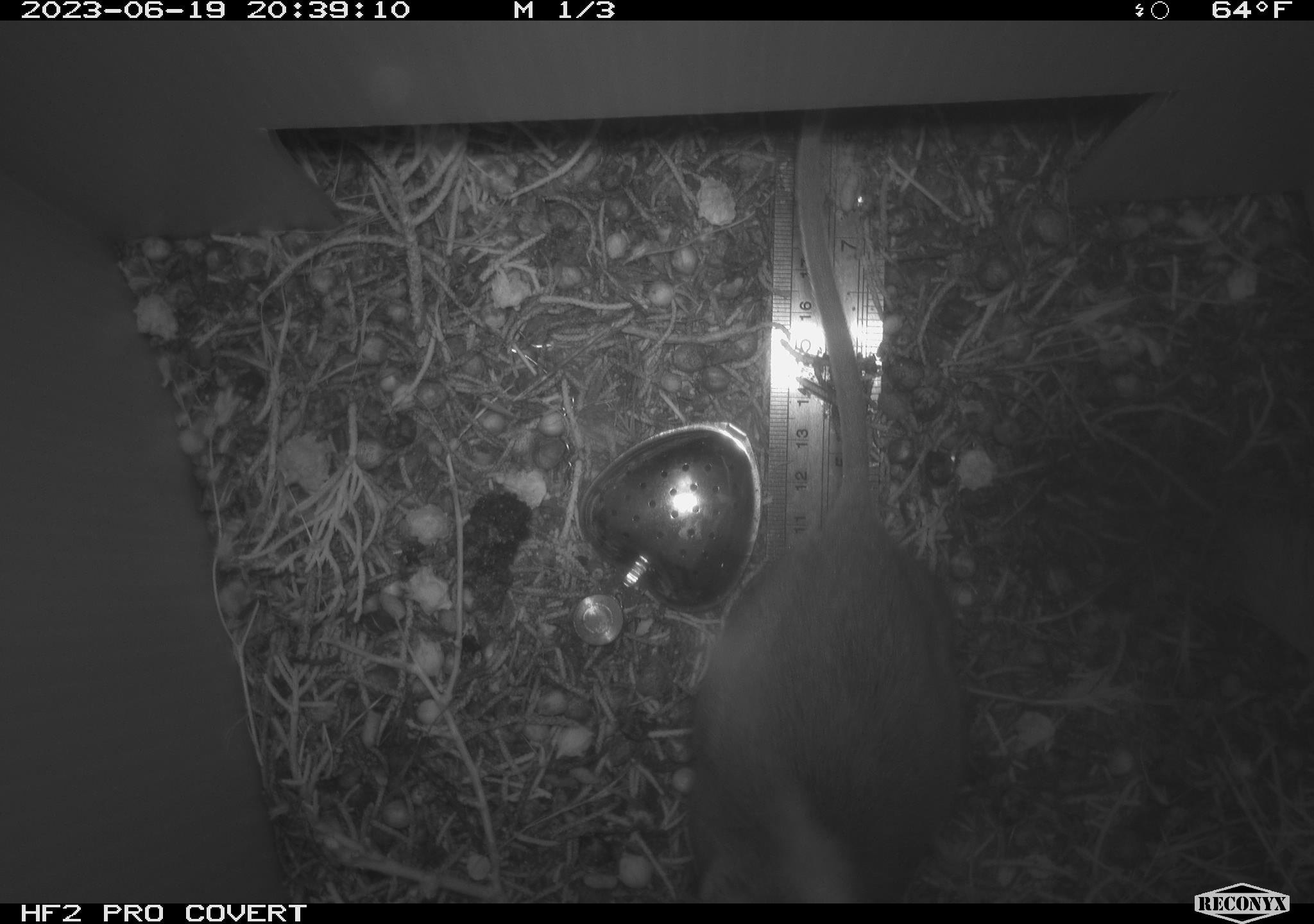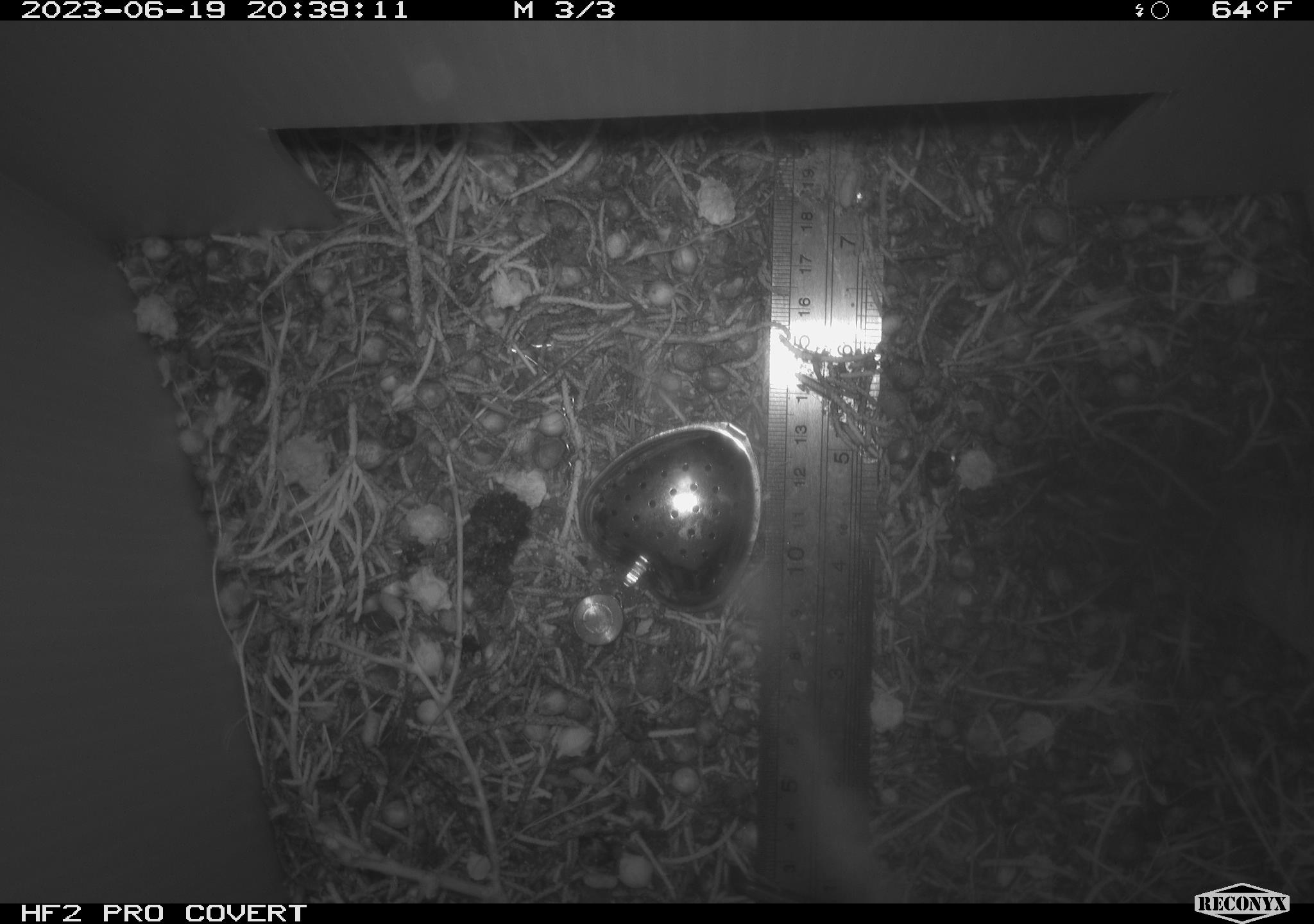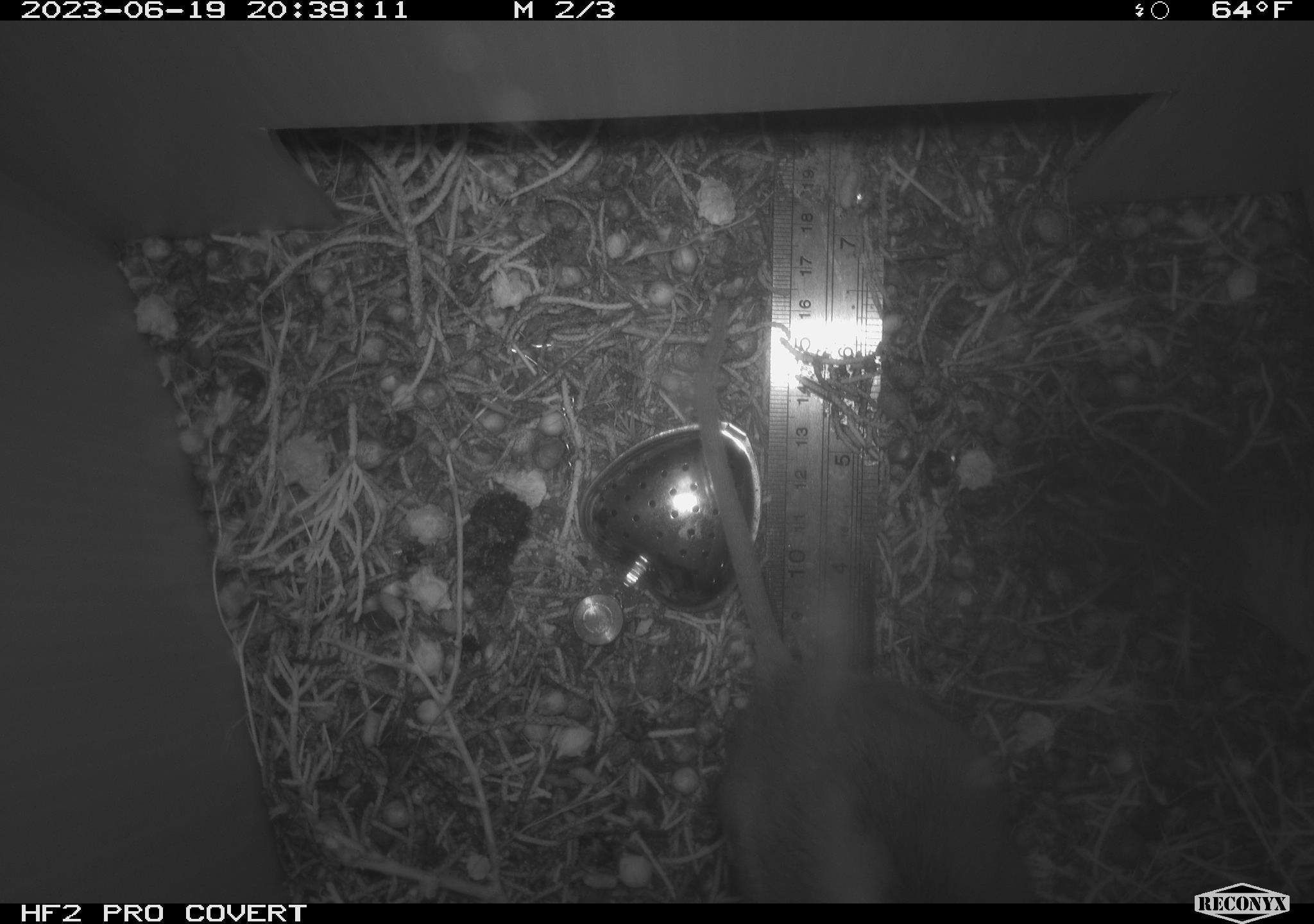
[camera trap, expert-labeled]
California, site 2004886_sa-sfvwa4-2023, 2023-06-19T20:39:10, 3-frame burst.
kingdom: Animalia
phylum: Chordata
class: Mammalia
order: Rodentia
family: Cricetidae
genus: Neotoma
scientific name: Neotoma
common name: pack rat or woodrat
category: neotoma species